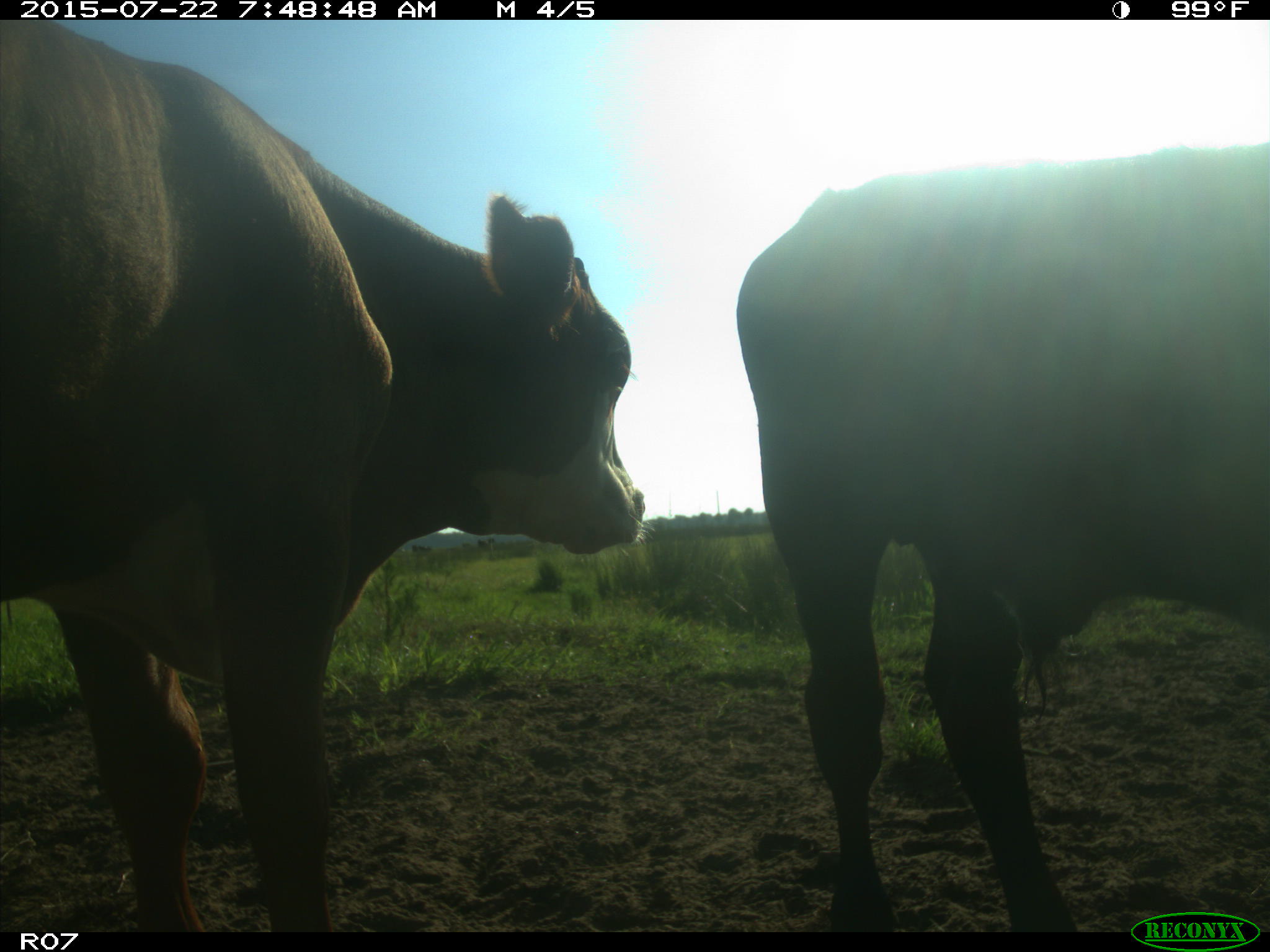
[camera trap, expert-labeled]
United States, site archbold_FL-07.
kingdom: Animalia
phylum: Chordata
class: Mammalia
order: Carnivora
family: Procyonidae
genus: Procyon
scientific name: Procyon lotor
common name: common raccoon